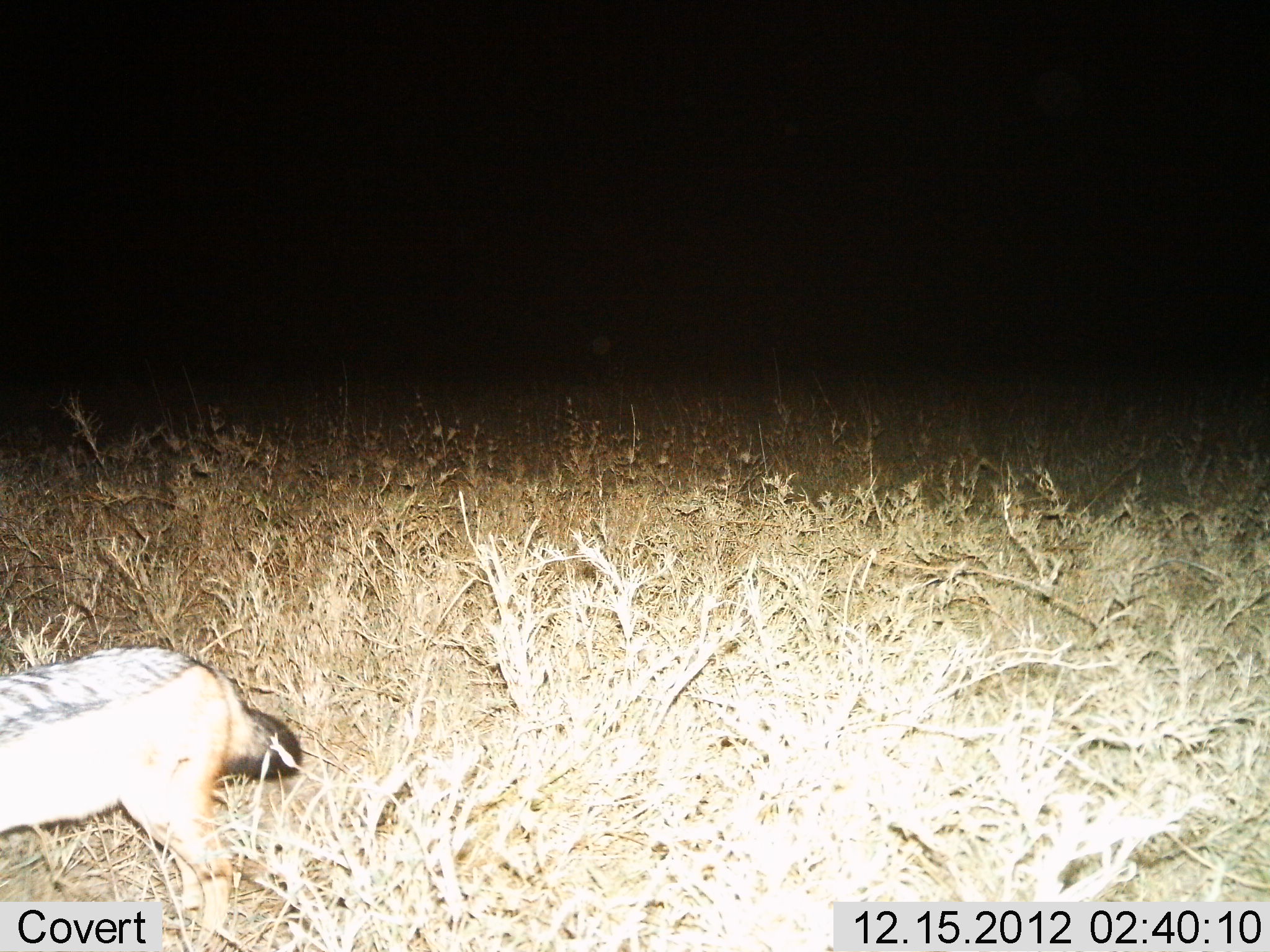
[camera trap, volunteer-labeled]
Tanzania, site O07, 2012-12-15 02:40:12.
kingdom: Animalia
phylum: Chordata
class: Mammalia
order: Carnivora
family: Canidae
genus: Lupulella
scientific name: Lupulella mesomelas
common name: black-backed jackal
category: jackal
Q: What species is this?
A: Jackal (black-backed jackal) (Lupulella mesomelas).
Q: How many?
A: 1.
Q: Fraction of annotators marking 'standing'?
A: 30%.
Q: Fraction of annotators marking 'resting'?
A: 0%.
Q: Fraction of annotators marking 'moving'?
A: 70%.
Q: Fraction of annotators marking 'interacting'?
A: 0%.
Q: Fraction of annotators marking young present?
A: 0%.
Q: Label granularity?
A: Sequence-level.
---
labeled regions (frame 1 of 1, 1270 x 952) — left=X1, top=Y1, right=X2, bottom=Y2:
animal: left=1, top=645, right=303, bottom=952